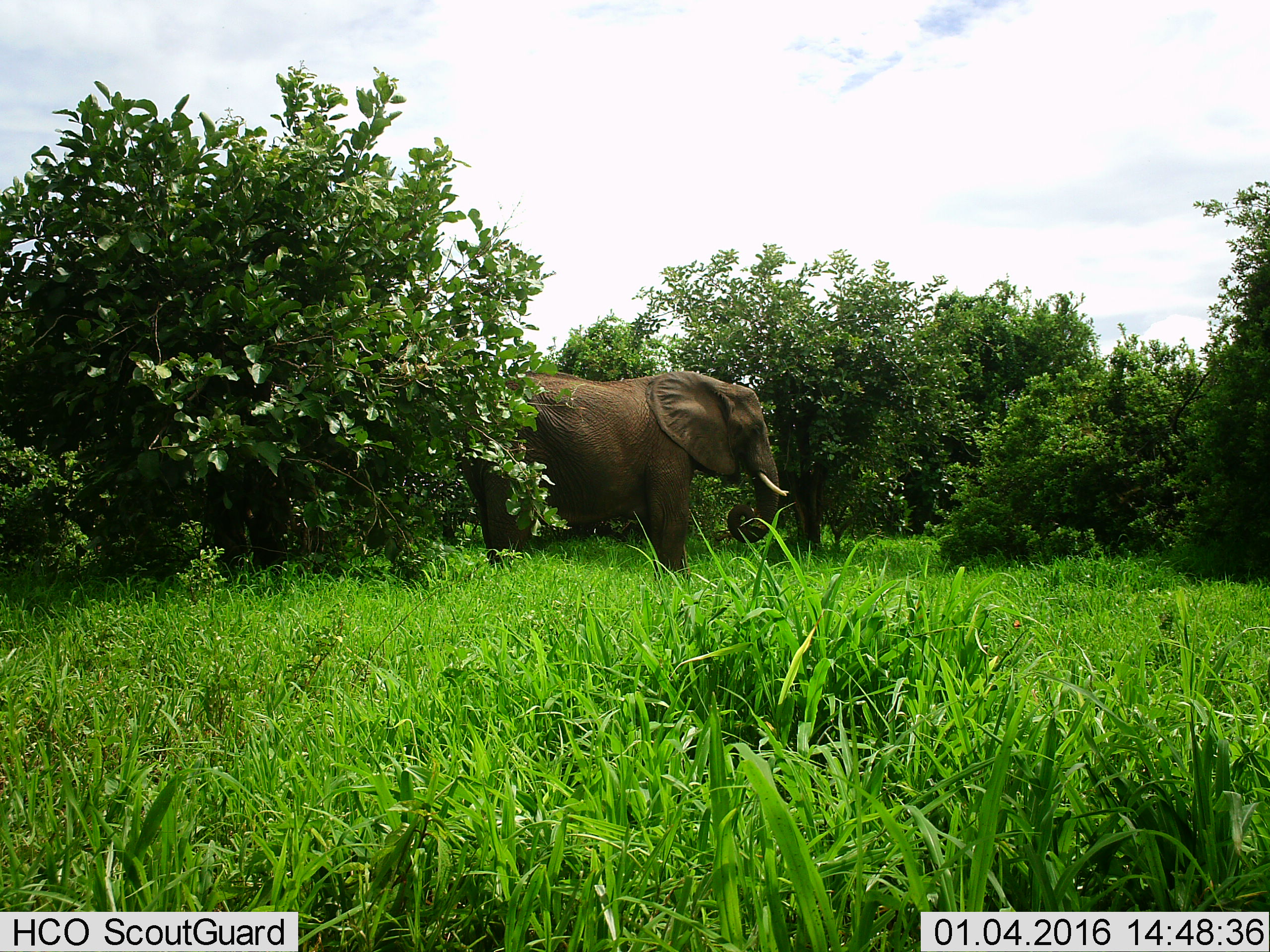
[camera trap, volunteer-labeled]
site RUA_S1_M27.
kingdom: Animalia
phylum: Chordata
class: Mammalia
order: Proboscidea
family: Elephantidae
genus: Loxodonta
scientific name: Loxodonta africana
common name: african bush elephant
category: elephant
Elephant (african bush elephant) (Loxodonta africana), count 1. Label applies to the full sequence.